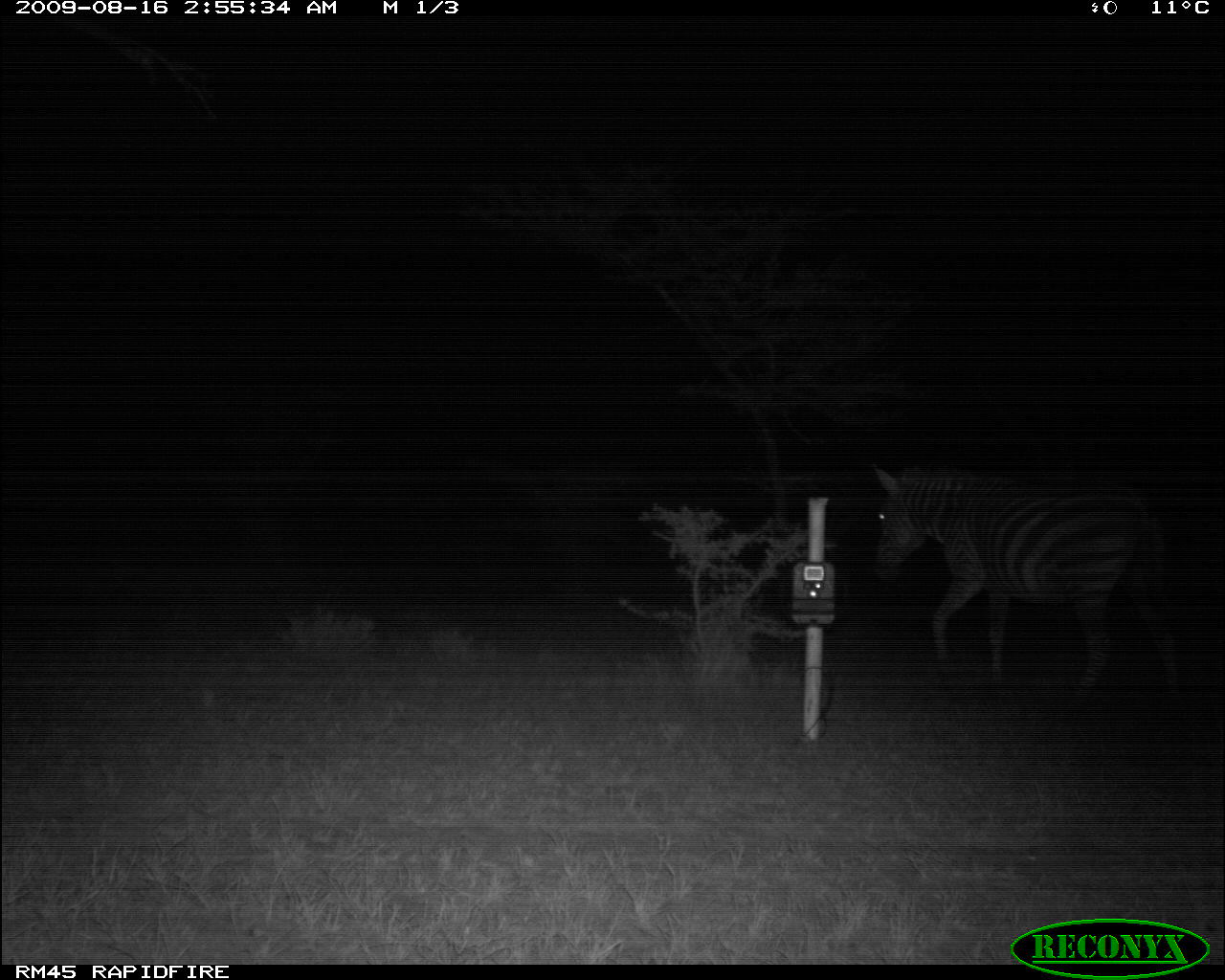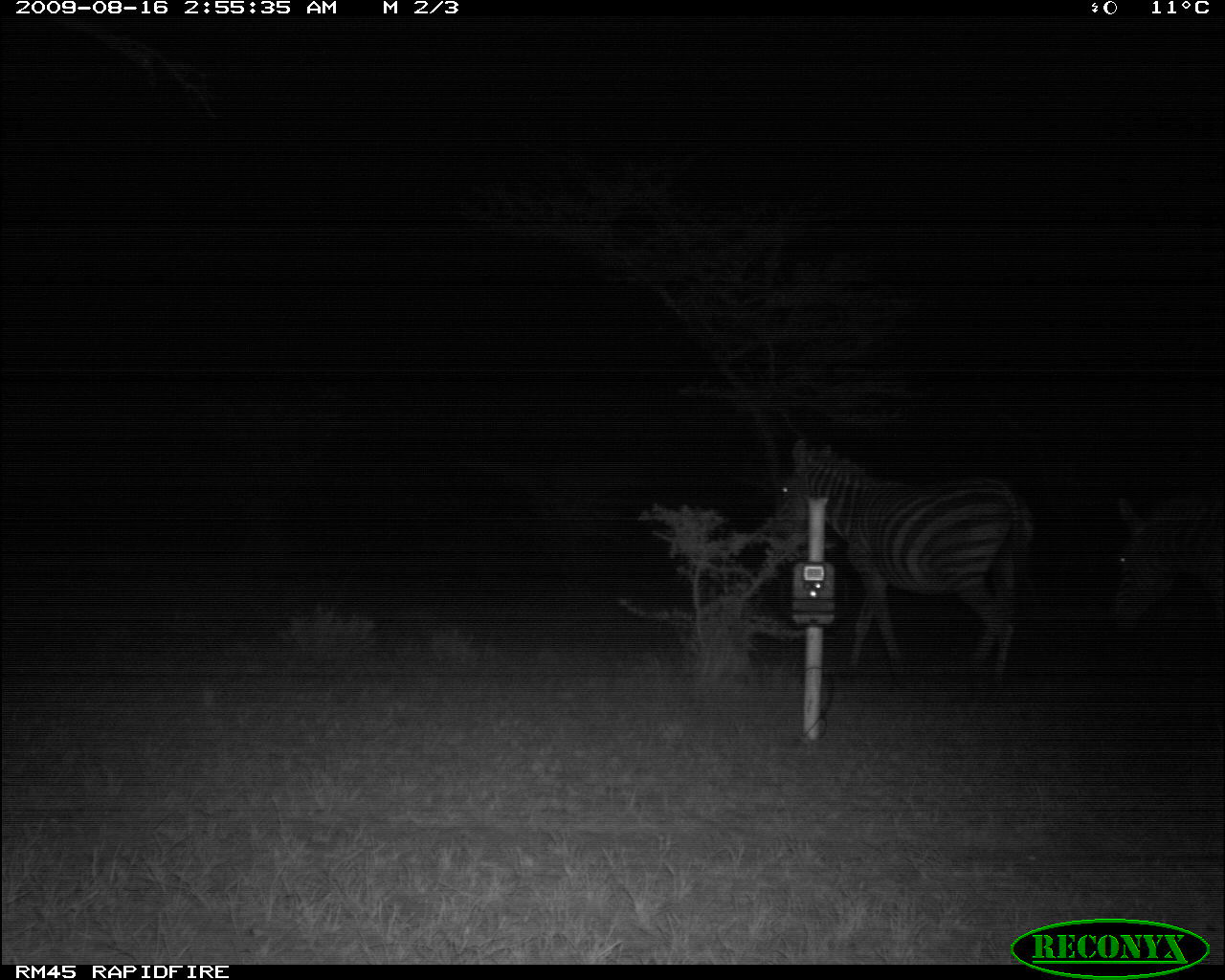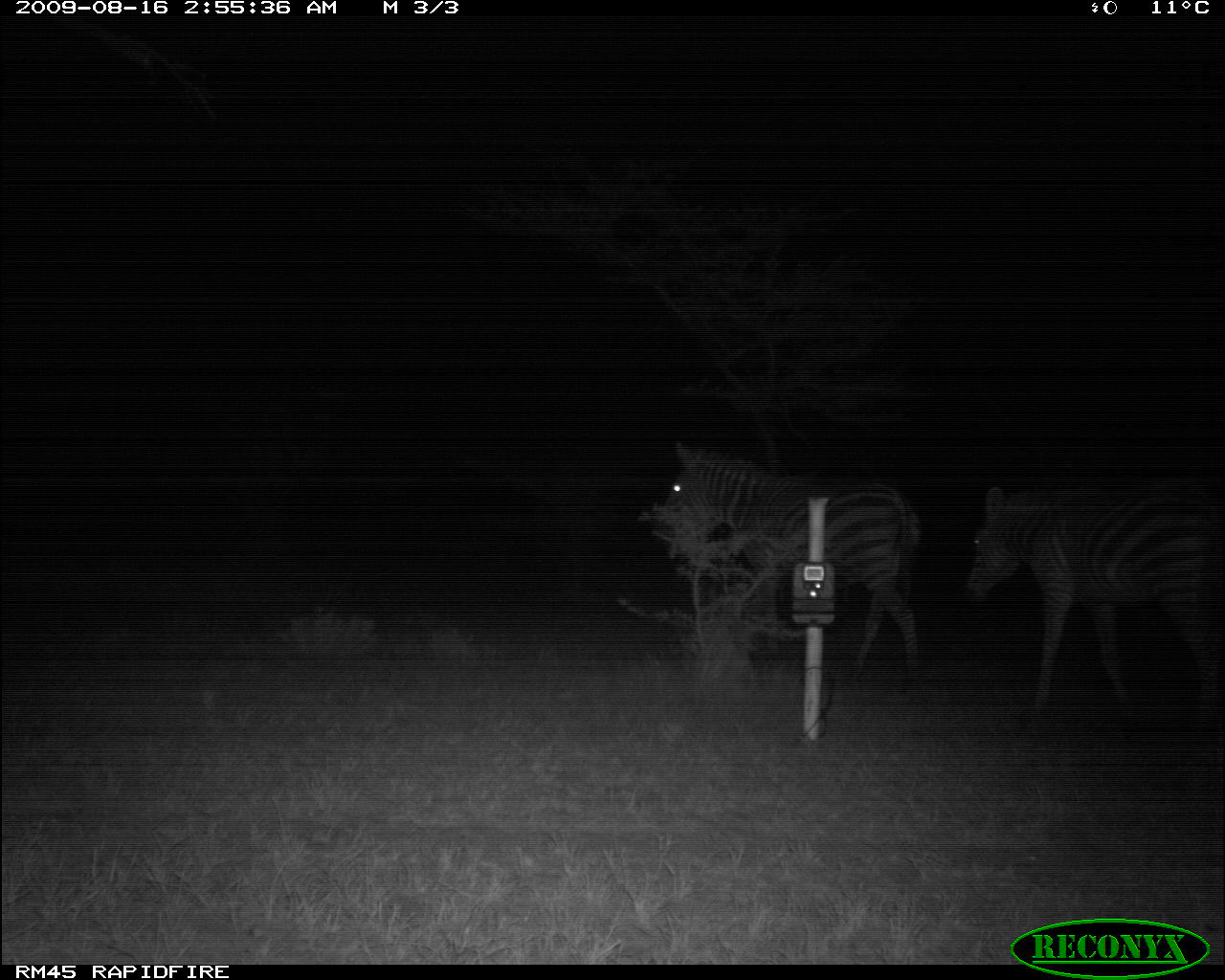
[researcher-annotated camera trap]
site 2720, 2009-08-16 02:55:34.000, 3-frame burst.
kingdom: Animalia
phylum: Chordata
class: Mammalia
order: Perissodactyla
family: Equidae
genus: Equus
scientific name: Equus quagga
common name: plains zebra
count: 1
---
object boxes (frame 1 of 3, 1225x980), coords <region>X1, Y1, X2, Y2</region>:
equus quagga: <region>867, 463, 1188, 713</region>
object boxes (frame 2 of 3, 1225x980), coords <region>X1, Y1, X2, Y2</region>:
equus quagga: <region>768, 436, 1034, 679</region>; <region>1102, 489, 1225, 622</region>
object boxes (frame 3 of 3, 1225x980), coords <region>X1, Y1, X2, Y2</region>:
equus quagga: <region>650, 436, 924, 680</region>; <region>960, 475, 1225, 700</region>